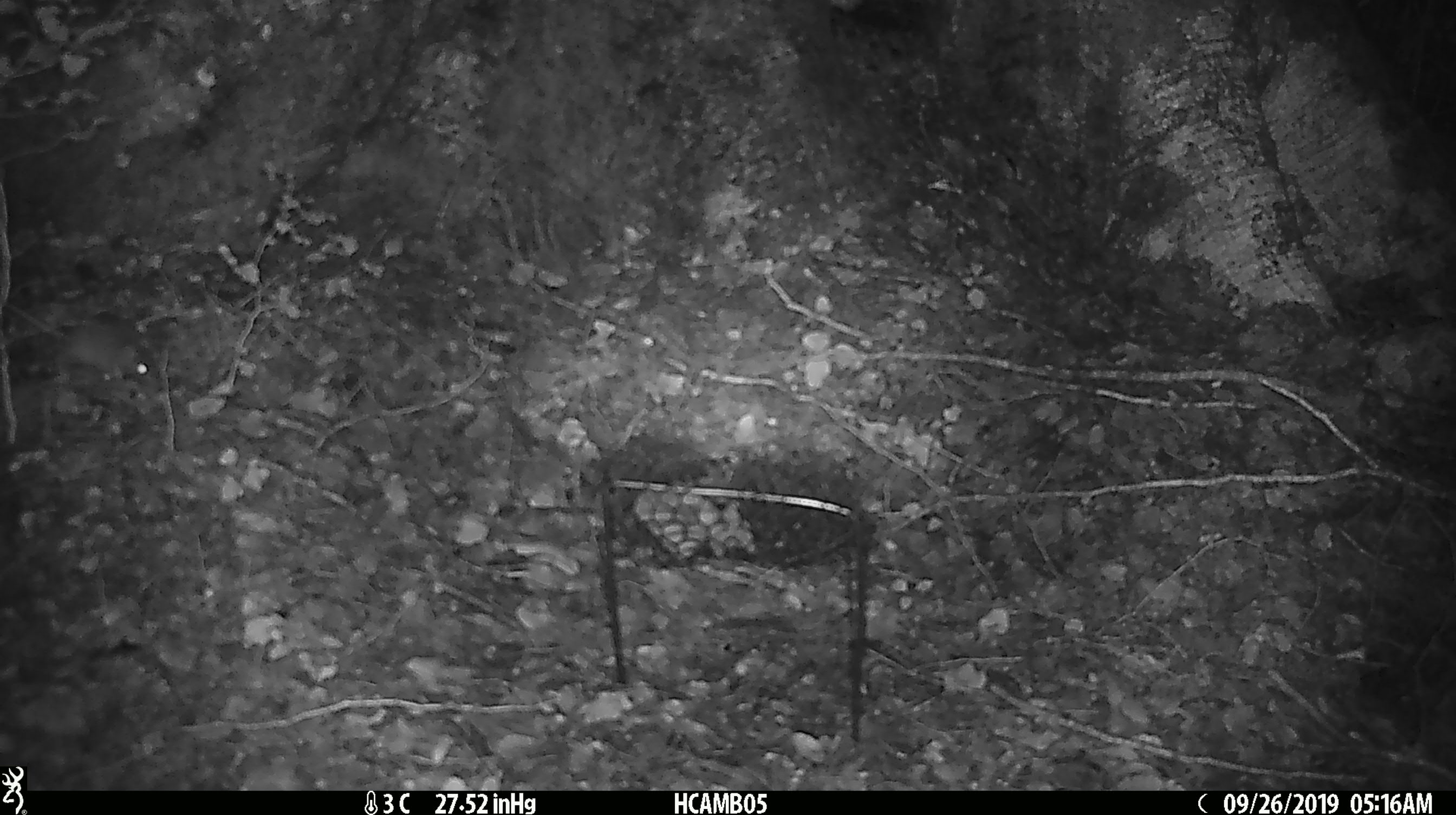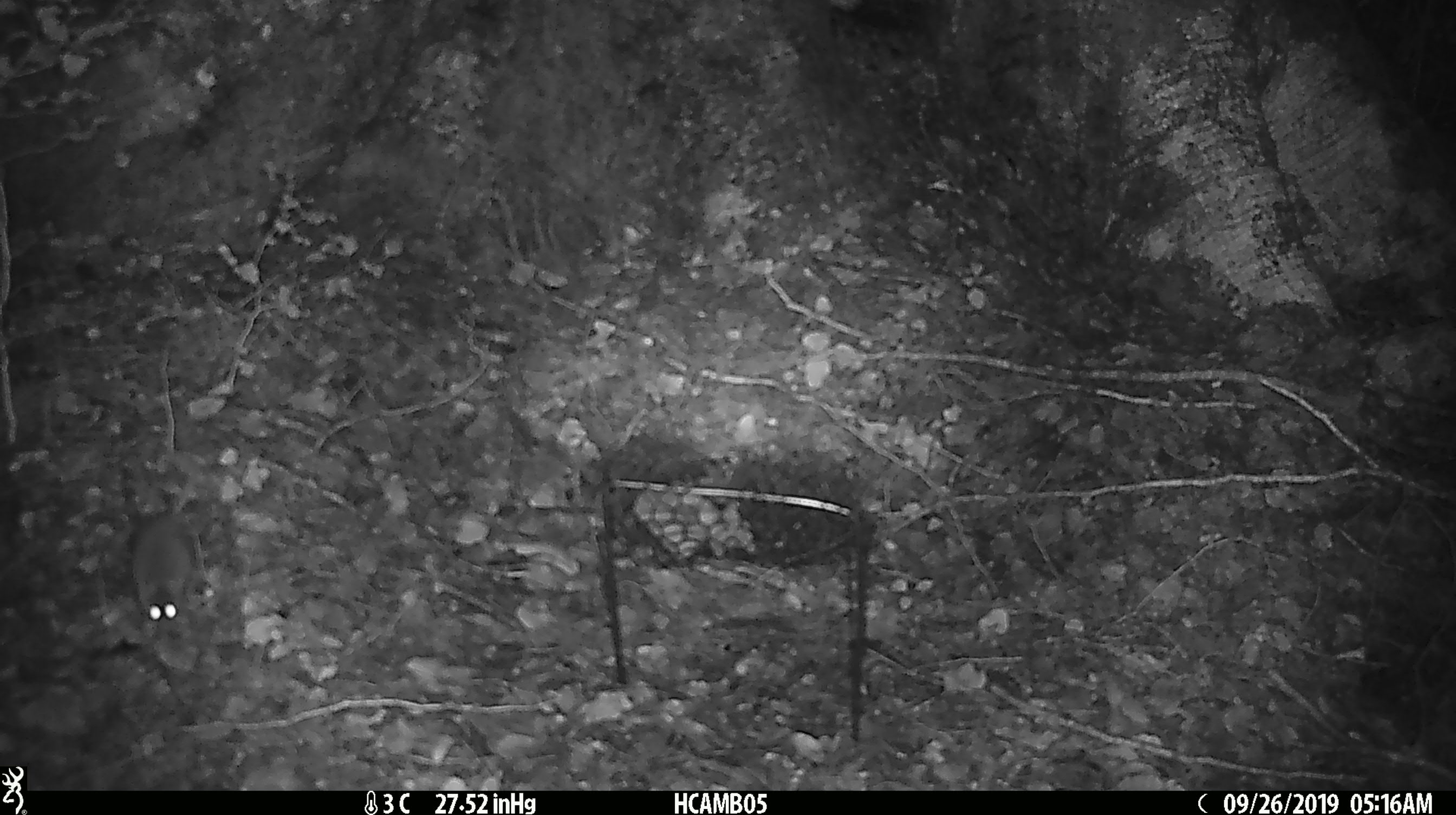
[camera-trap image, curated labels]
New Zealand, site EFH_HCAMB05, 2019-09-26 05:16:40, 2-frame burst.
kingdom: Animalia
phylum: Chordata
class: Mammalia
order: Rodentia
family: Muridae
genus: Mus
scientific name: Mus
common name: mouse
Mouse (Mus).